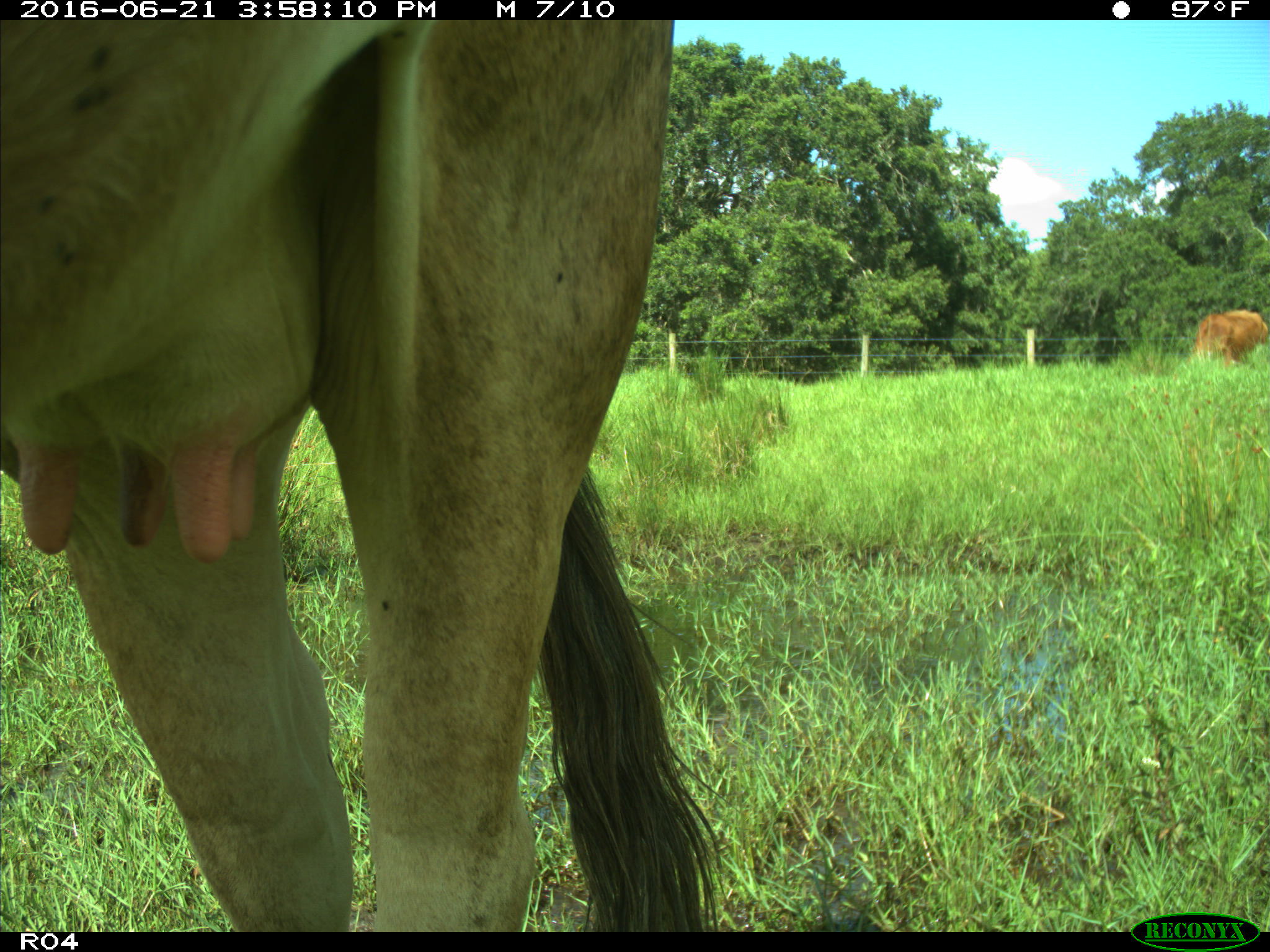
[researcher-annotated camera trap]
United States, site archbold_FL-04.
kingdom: Animalia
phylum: Chordata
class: Mammalia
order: Artiodactyla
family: Bovidae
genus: Bos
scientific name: Bos taurus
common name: domestic cow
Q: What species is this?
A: Bos taurus (domestic cow).